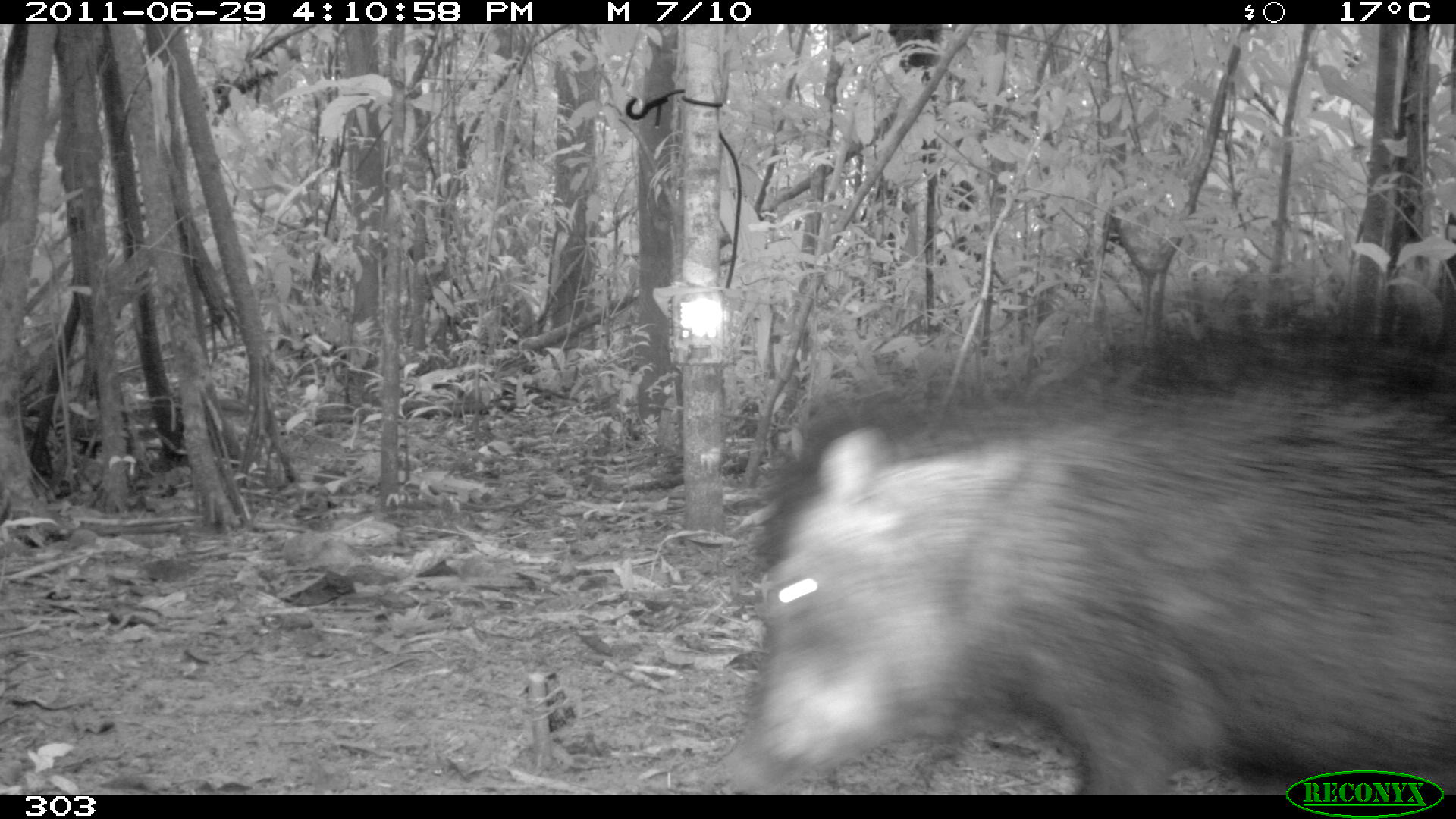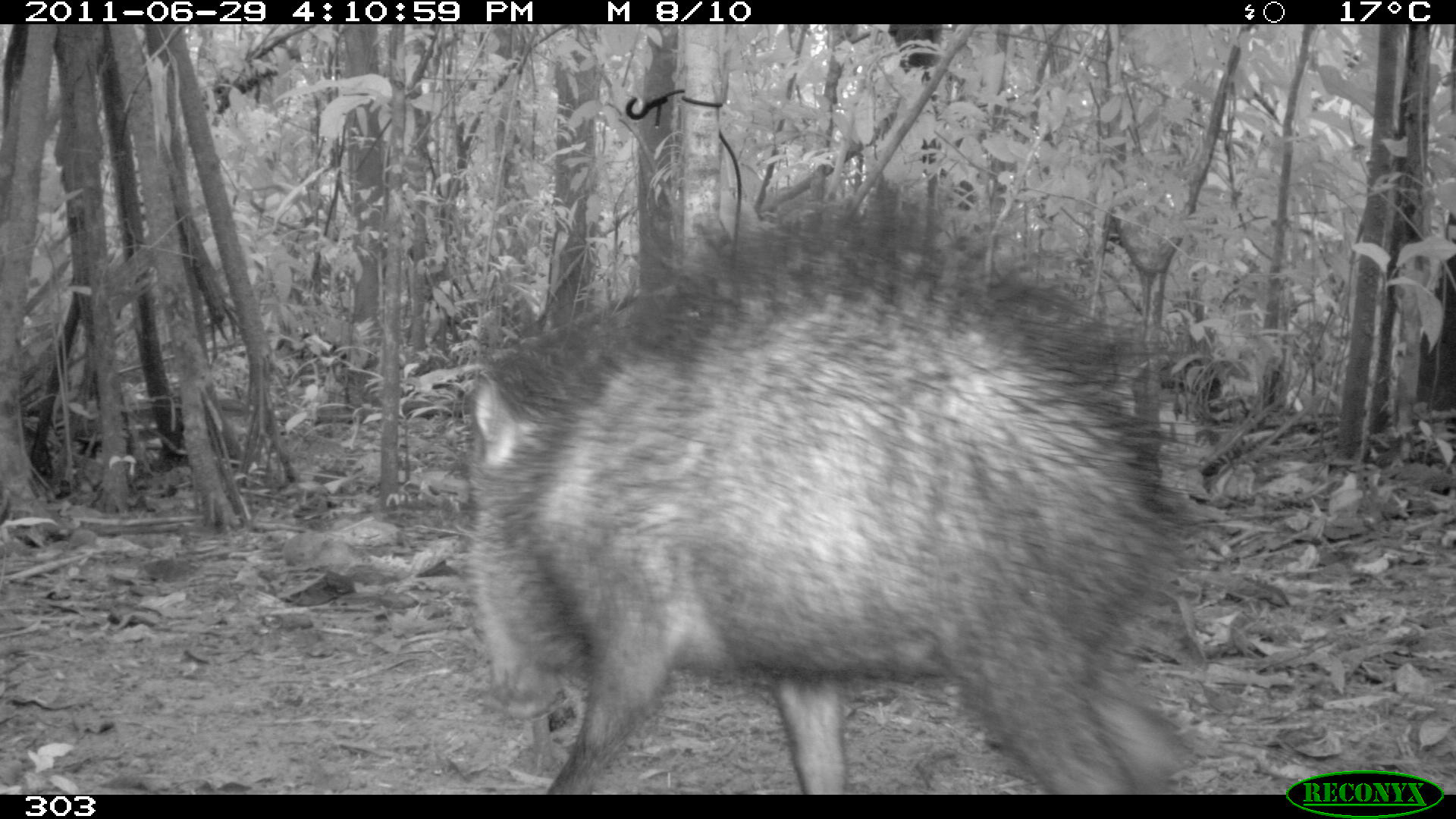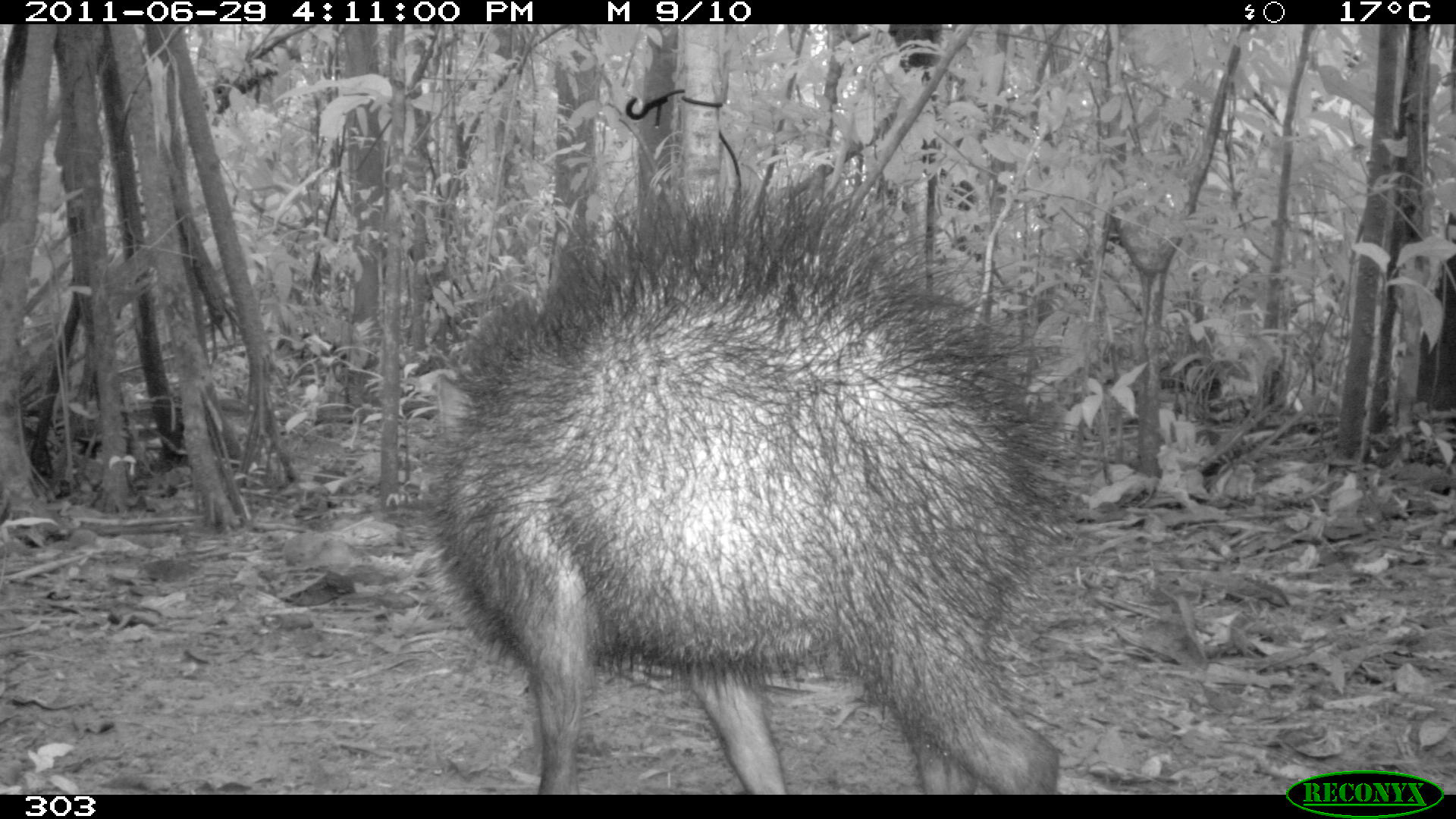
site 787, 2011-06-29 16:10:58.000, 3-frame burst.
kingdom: Animalia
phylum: Chordata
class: Mammalia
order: Artiodactyla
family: Tayassuidae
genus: Tayassu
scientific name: Tayassu pecari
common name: white-lipped peccary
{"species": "Tayassu pecari (white-lipped peccary)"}